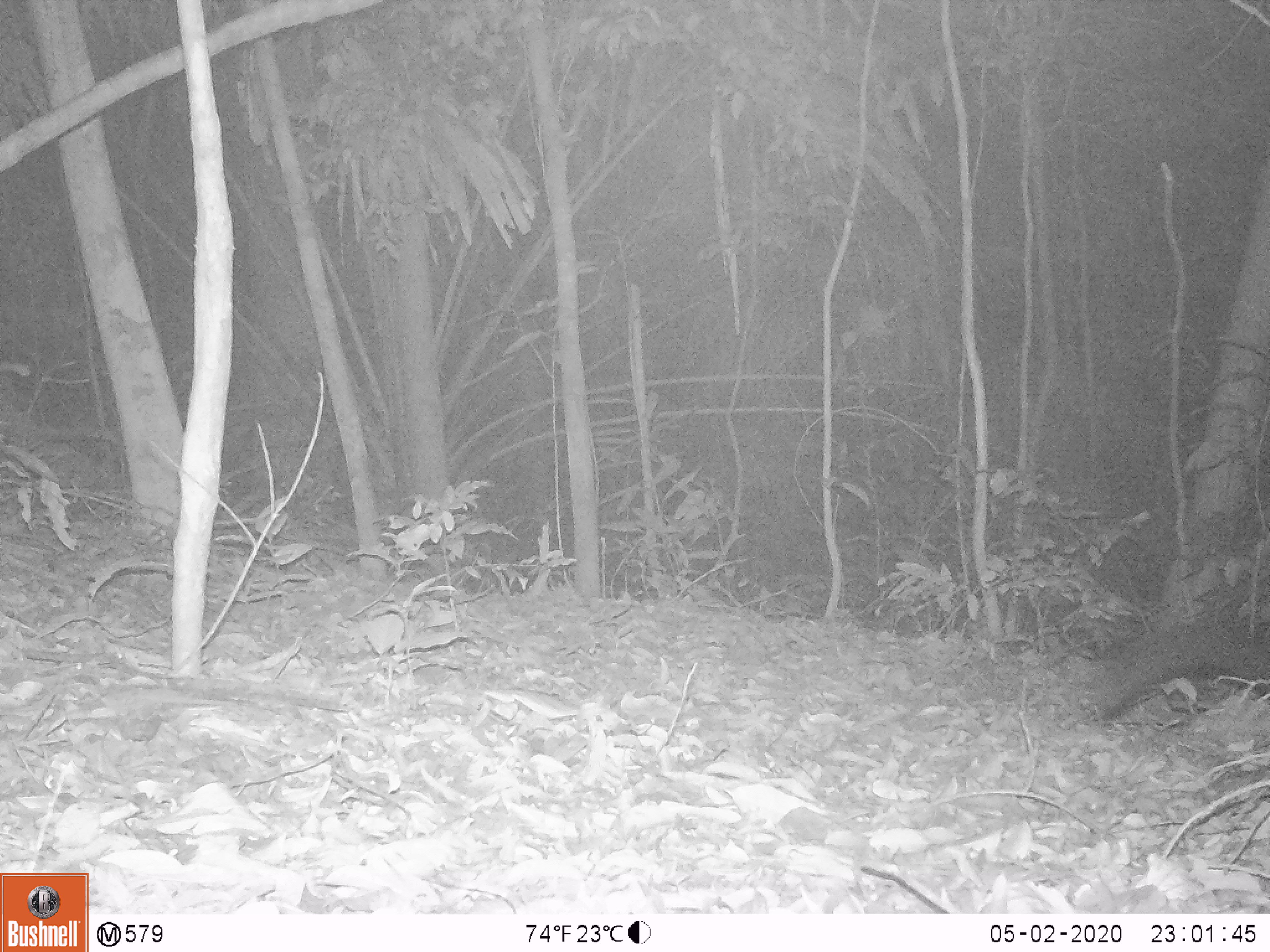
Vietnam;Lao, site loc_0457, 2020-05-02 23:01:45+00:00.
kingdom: Animalia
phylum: Chordata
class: Mammalia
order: Carnivora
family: Viverridae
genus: Paradoxurus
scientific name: Paradoxurus hermaphroditus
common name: common palm civet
Common palm civet (Paradoxurus hermaphroditus). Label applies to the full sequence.